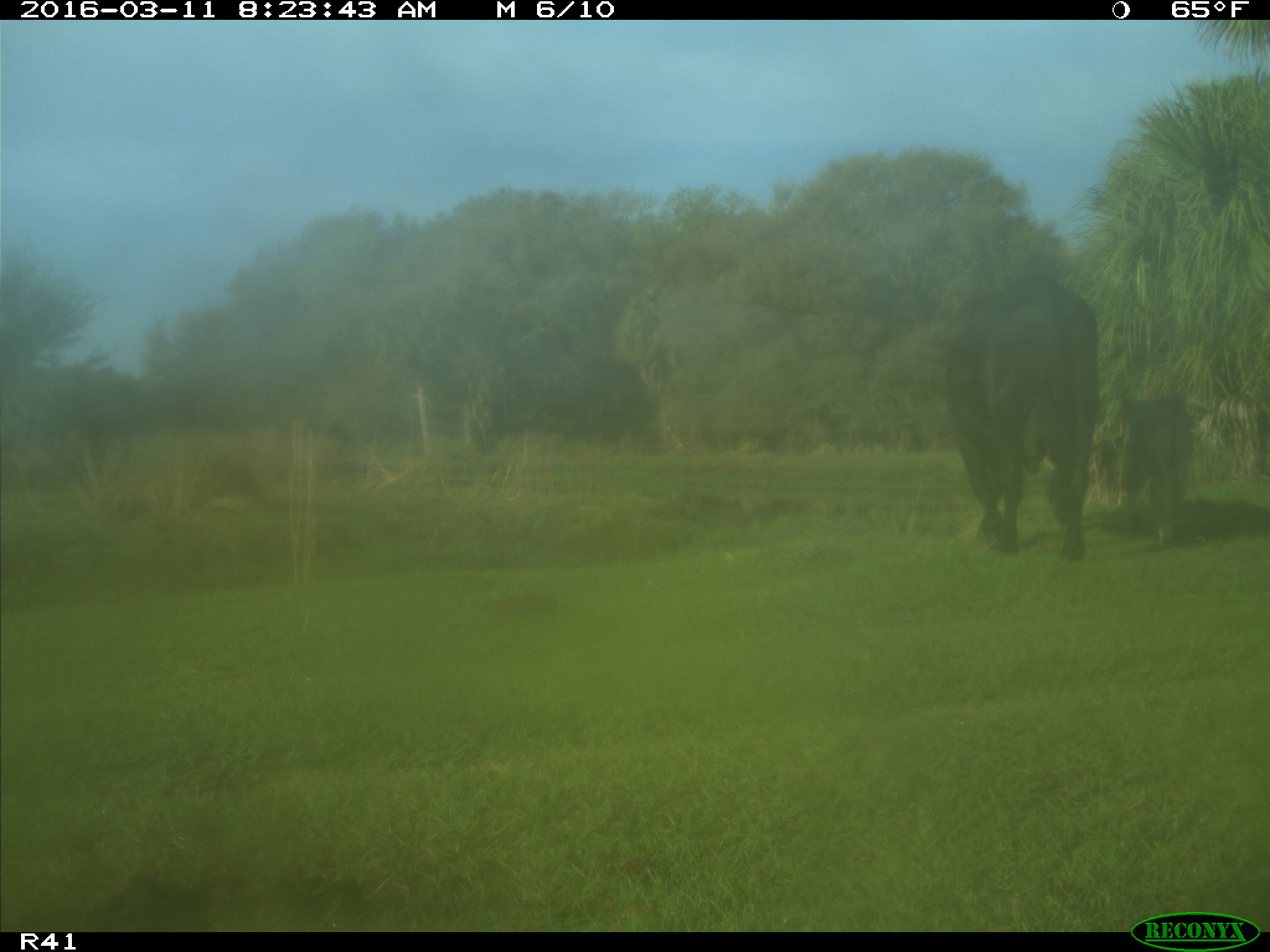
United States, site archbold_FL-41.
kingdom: Animalia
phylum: Chordata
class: Mammalia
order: Artiodactyla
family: Bovidae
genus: Bos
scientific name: Bos taurus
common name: domestic cow